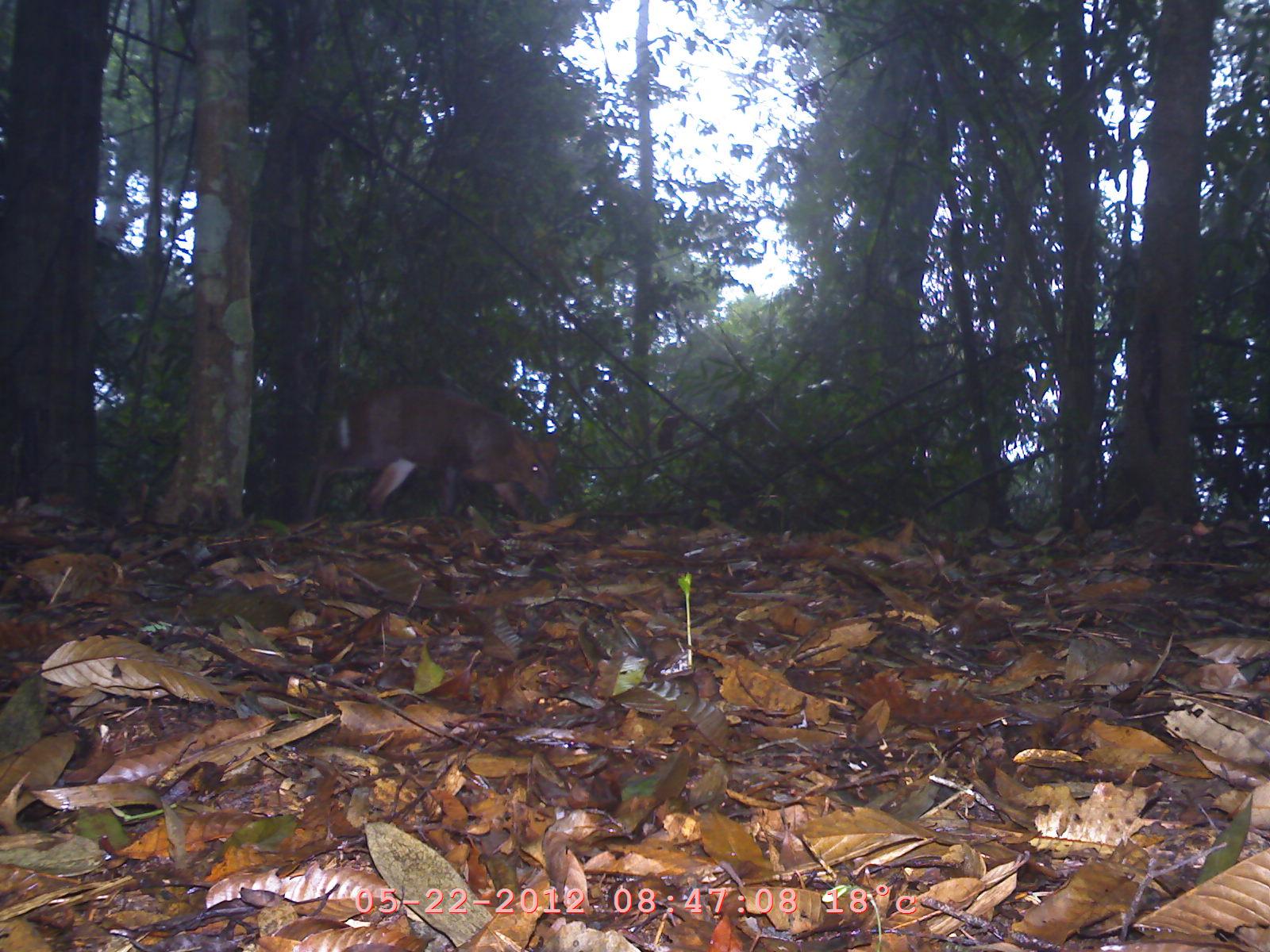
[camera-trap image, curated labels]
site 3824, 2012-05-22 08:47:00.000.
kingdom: Animalia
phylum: Chordata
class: Mammalia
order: Artiodactyla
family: Cervidae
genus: Muntiacus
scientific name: Muntiacus muntjak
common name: southern red muntjac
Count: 1.